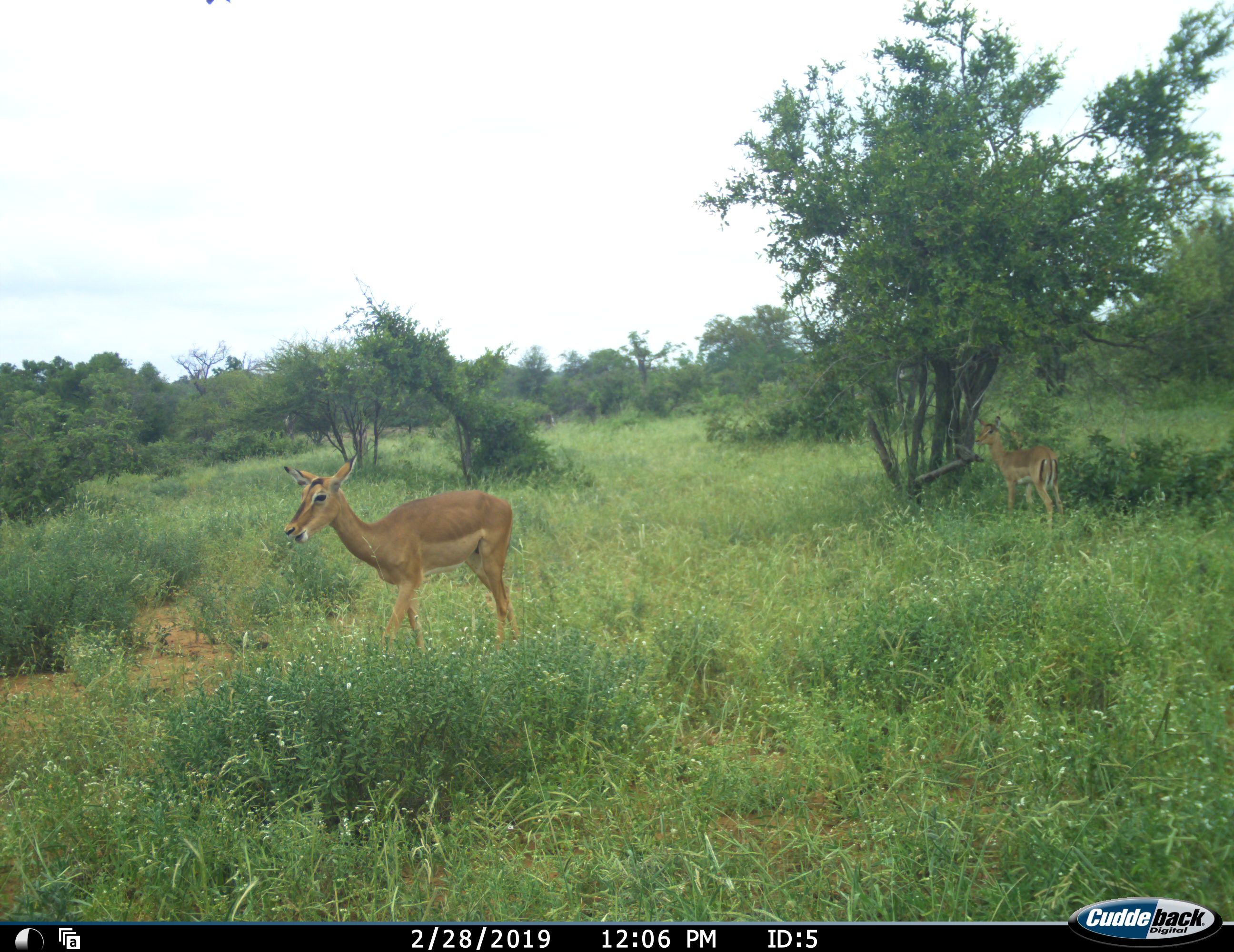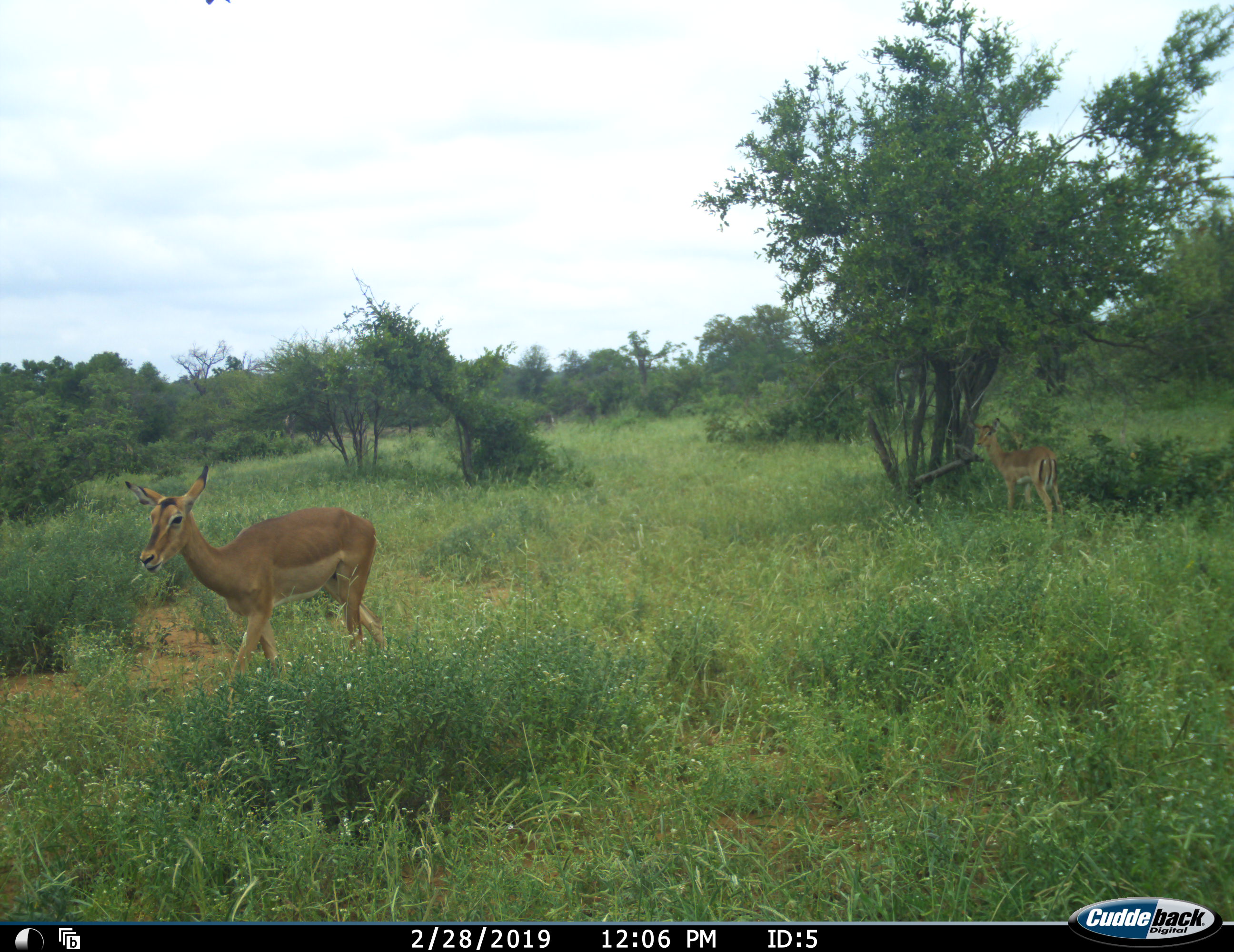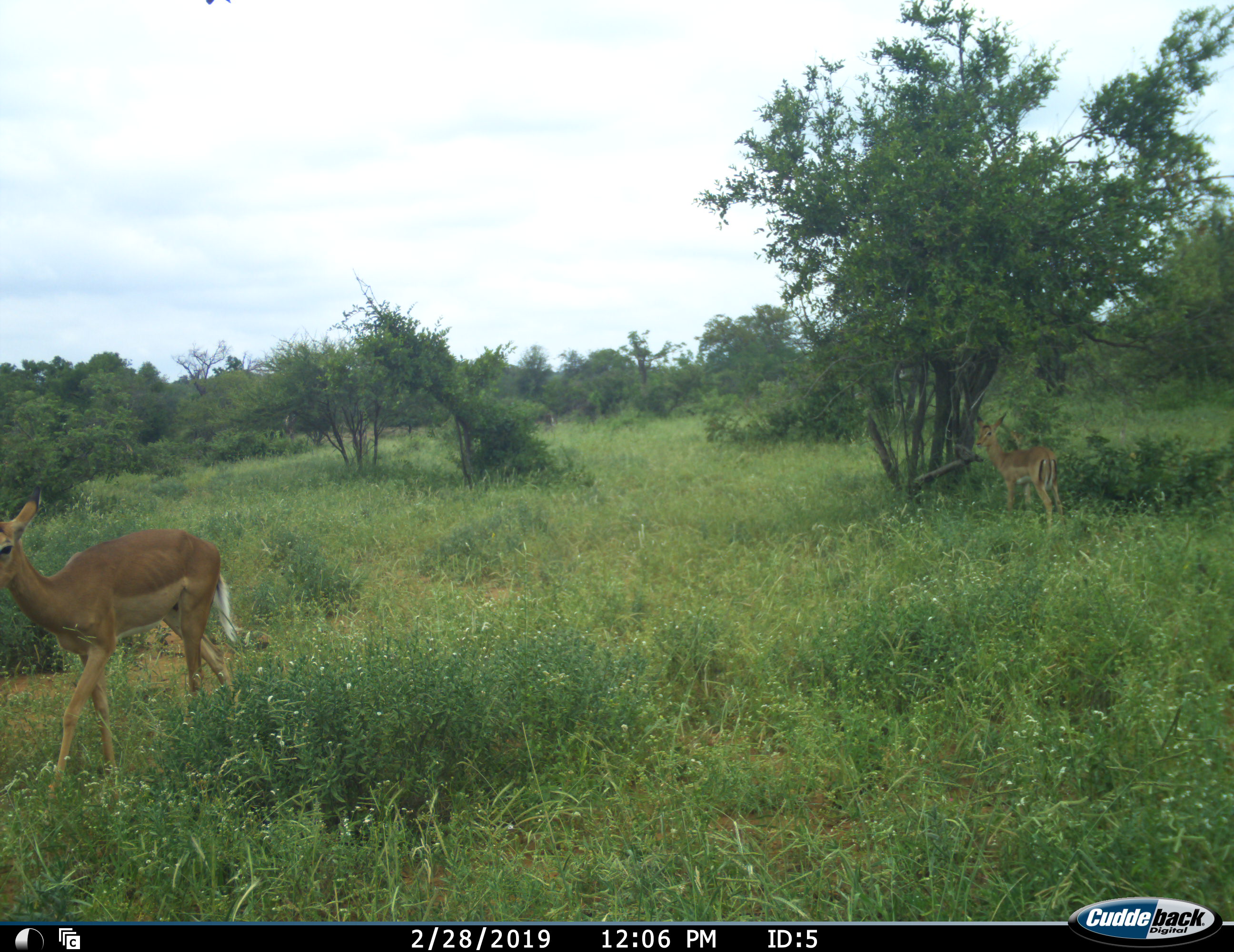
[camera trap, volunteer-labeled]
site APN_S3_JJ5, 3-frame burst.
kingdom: Animalia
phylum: Chordata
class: Mammalia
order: Artiodactyla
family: Bovidae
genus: Aepyceros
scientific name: Aepyceros melampus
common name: impala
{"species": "impala (Aepyceros melampus)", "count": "2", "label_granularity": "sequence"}